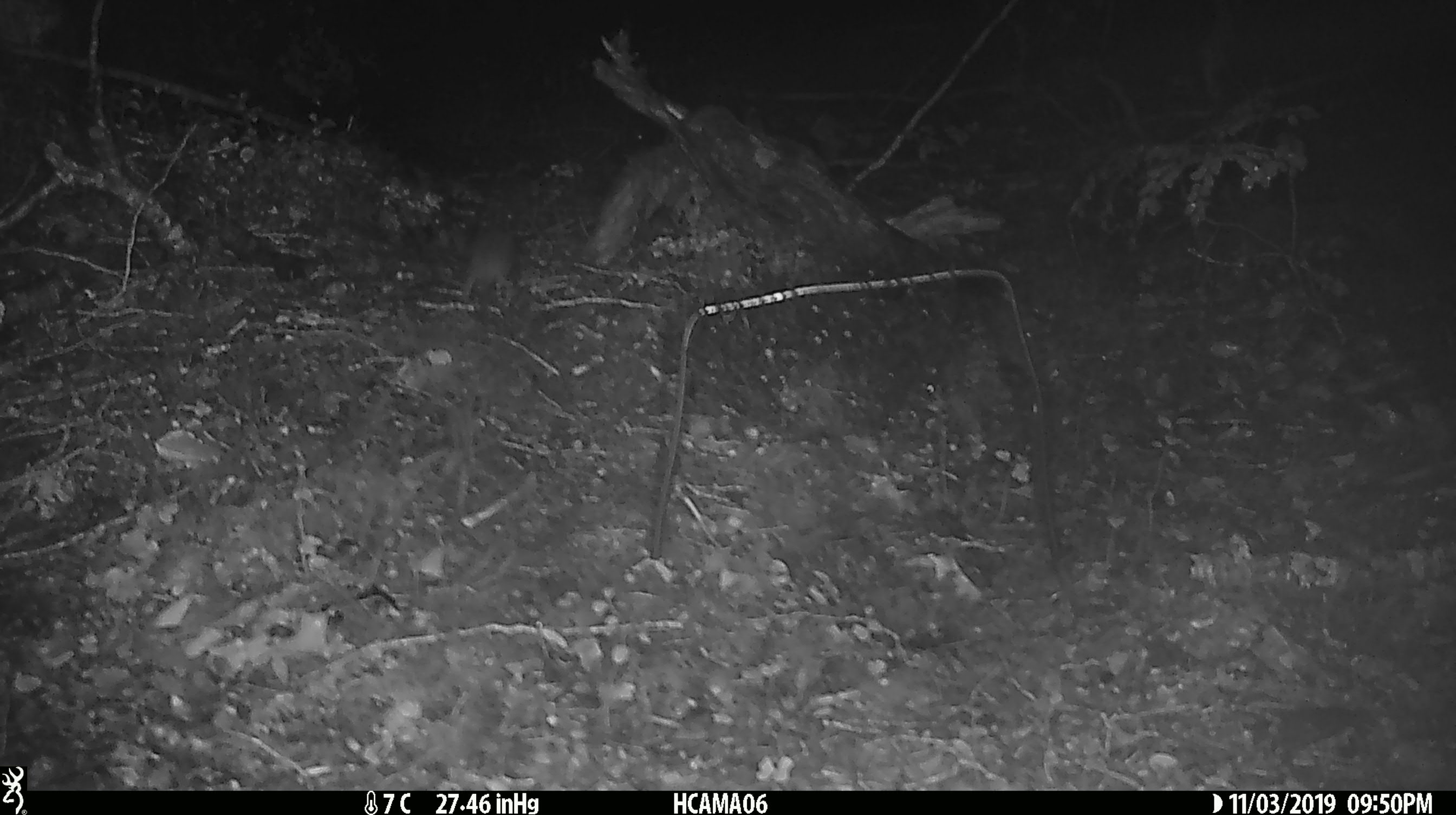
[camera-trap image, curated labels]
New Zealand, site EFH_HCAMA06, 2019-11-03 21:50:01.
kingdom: Animalia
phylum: Chordata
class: Mammalia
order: Rodentia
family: Muridae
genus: Mus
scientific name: Mus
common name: mouse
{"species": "mouse (Mus)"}